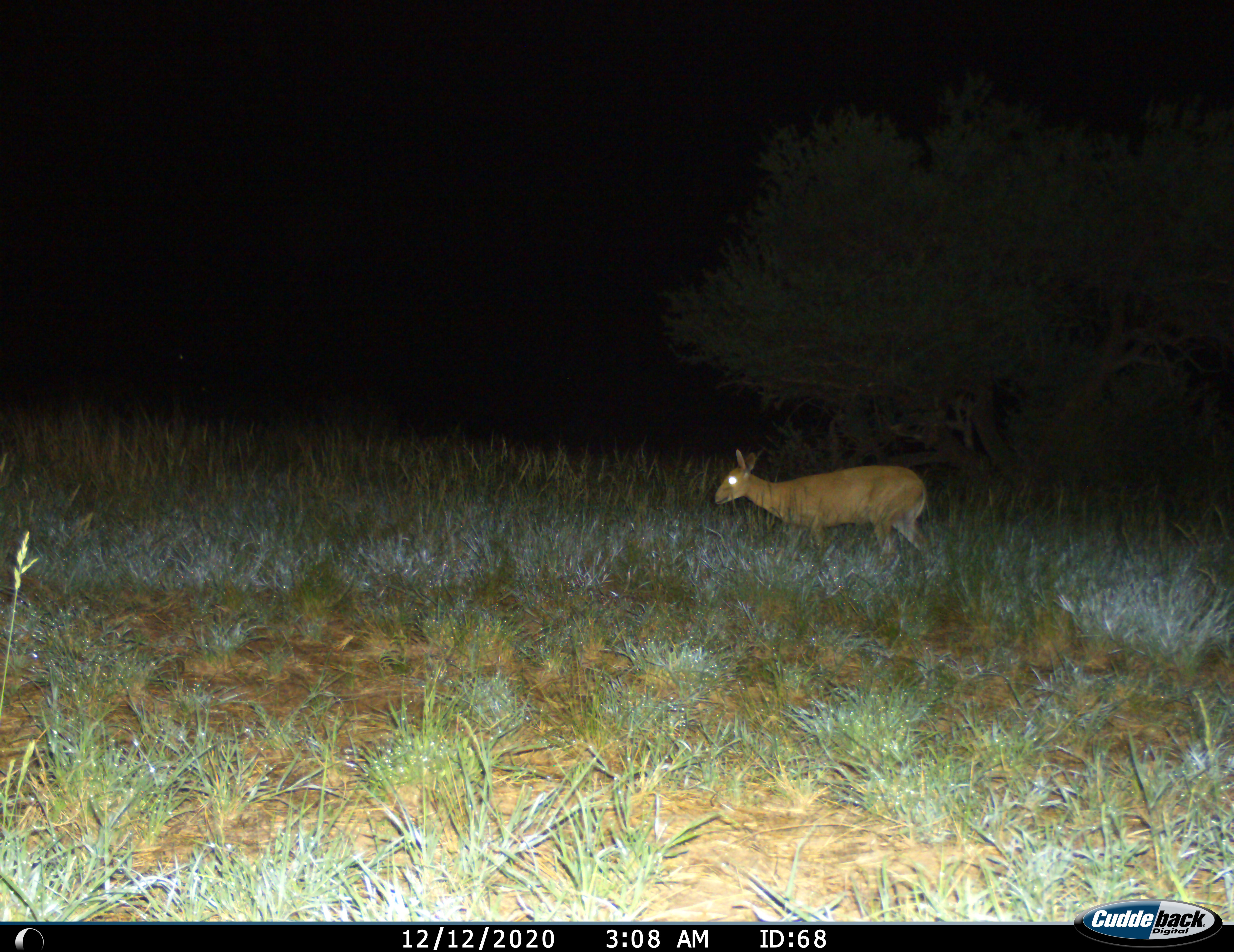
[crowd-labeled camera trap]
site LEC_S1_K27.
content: unidentified animal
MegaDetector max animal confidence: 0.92